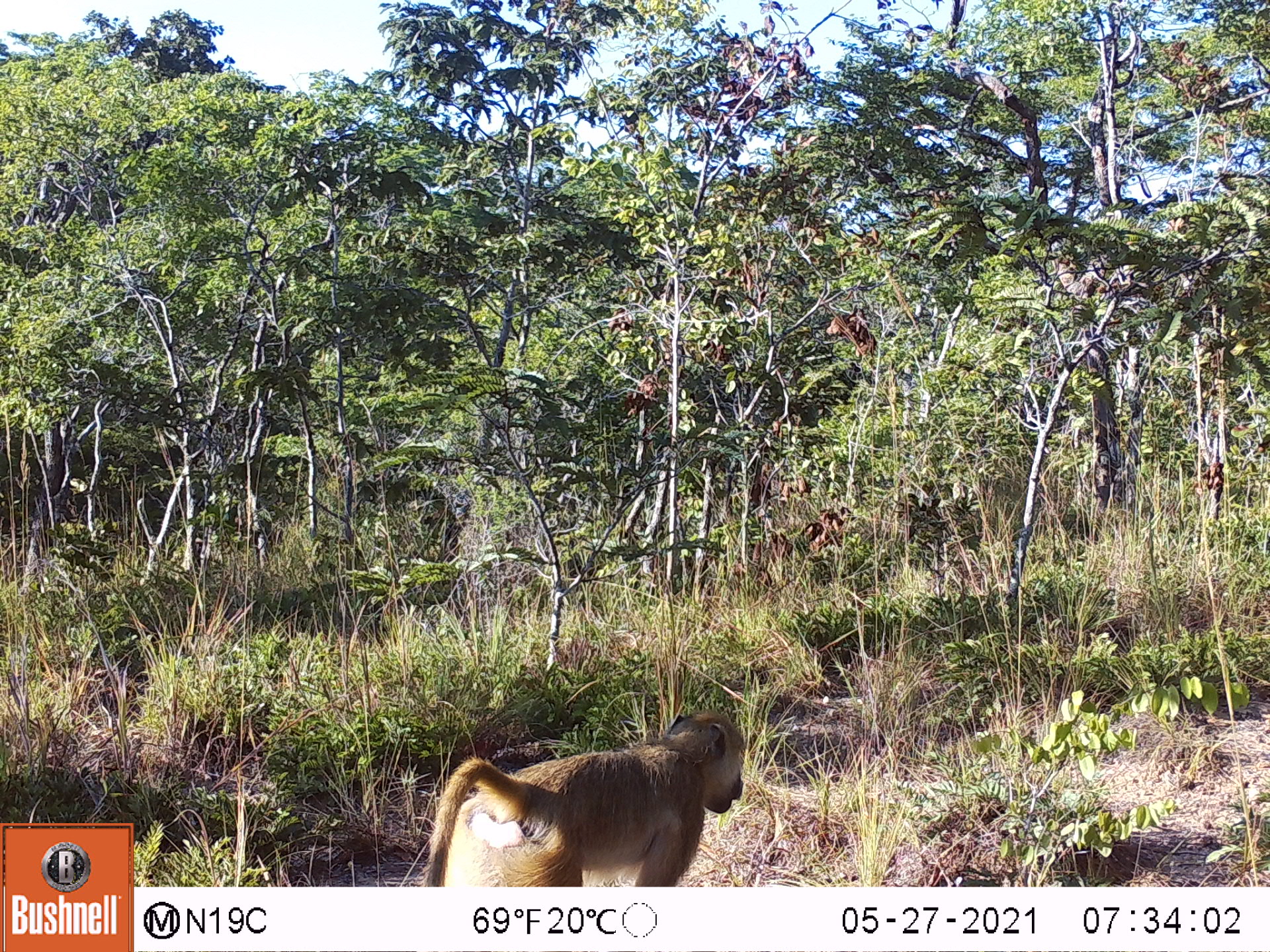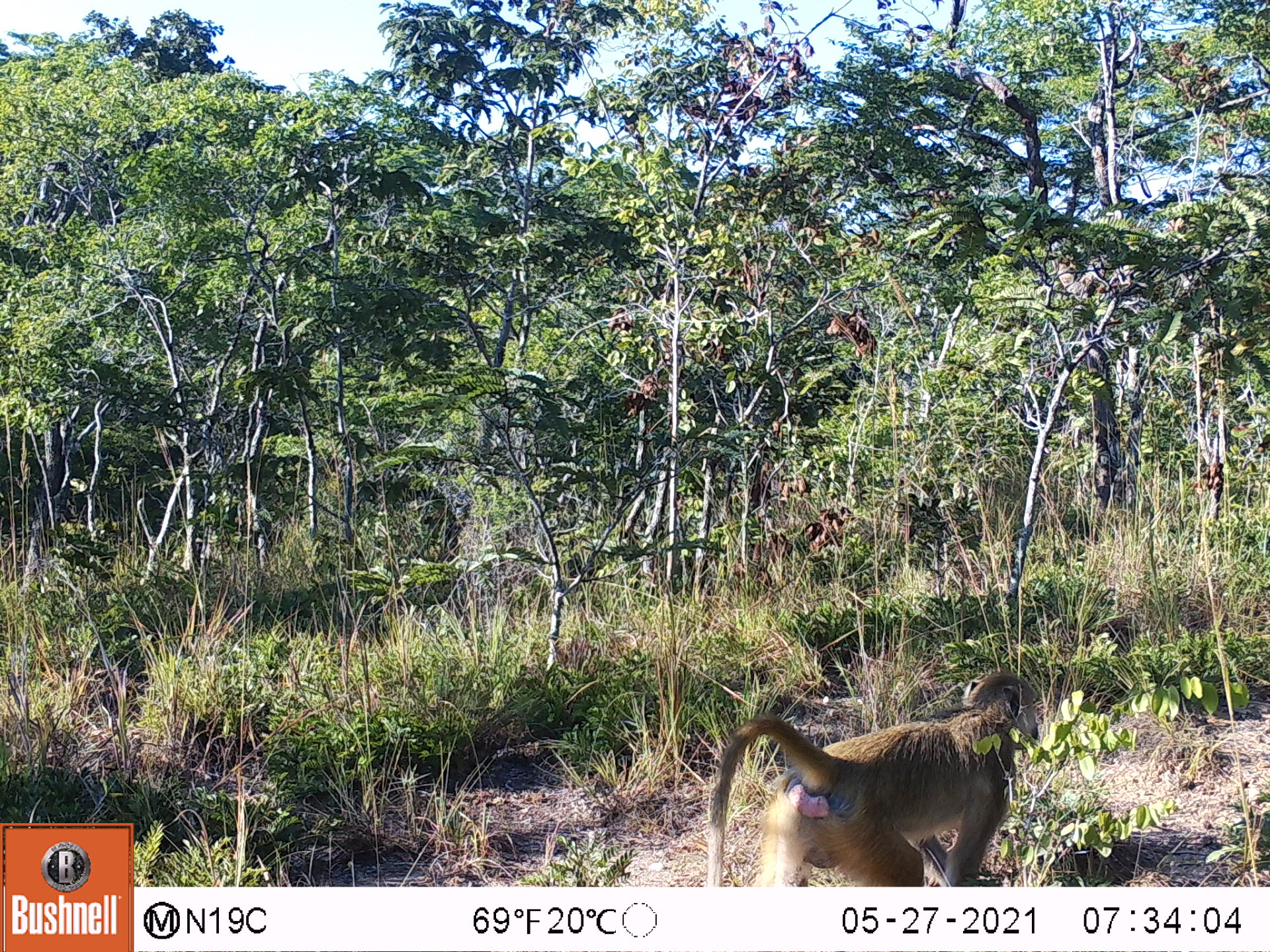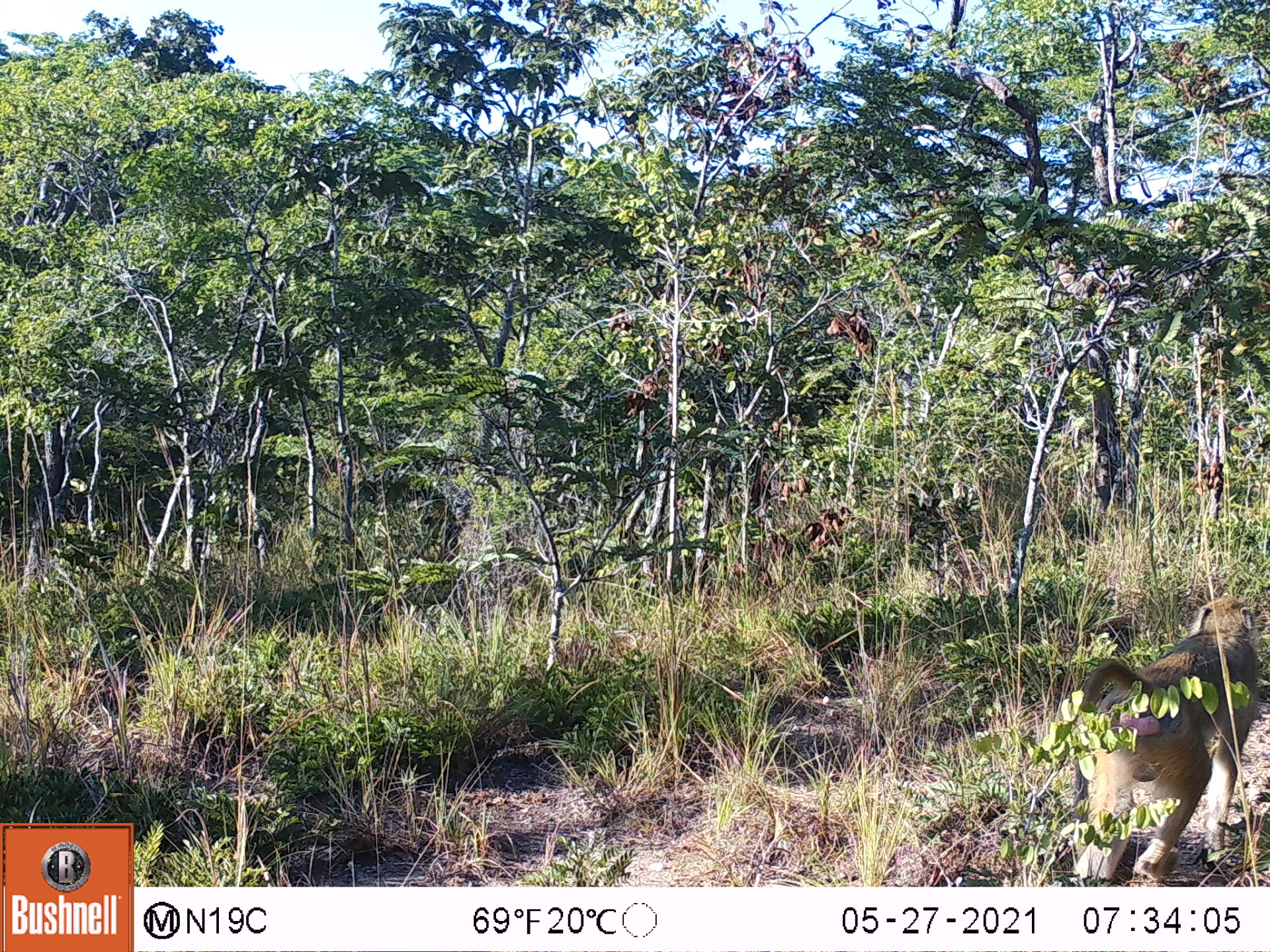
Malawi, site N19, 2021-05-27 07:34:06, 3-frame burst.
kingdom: Animalia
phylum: Chordata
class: Mammalia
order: Primates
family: Cercopithecidae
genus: Papio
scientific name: Papio cynocephalus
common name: yellow baboon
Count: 1.